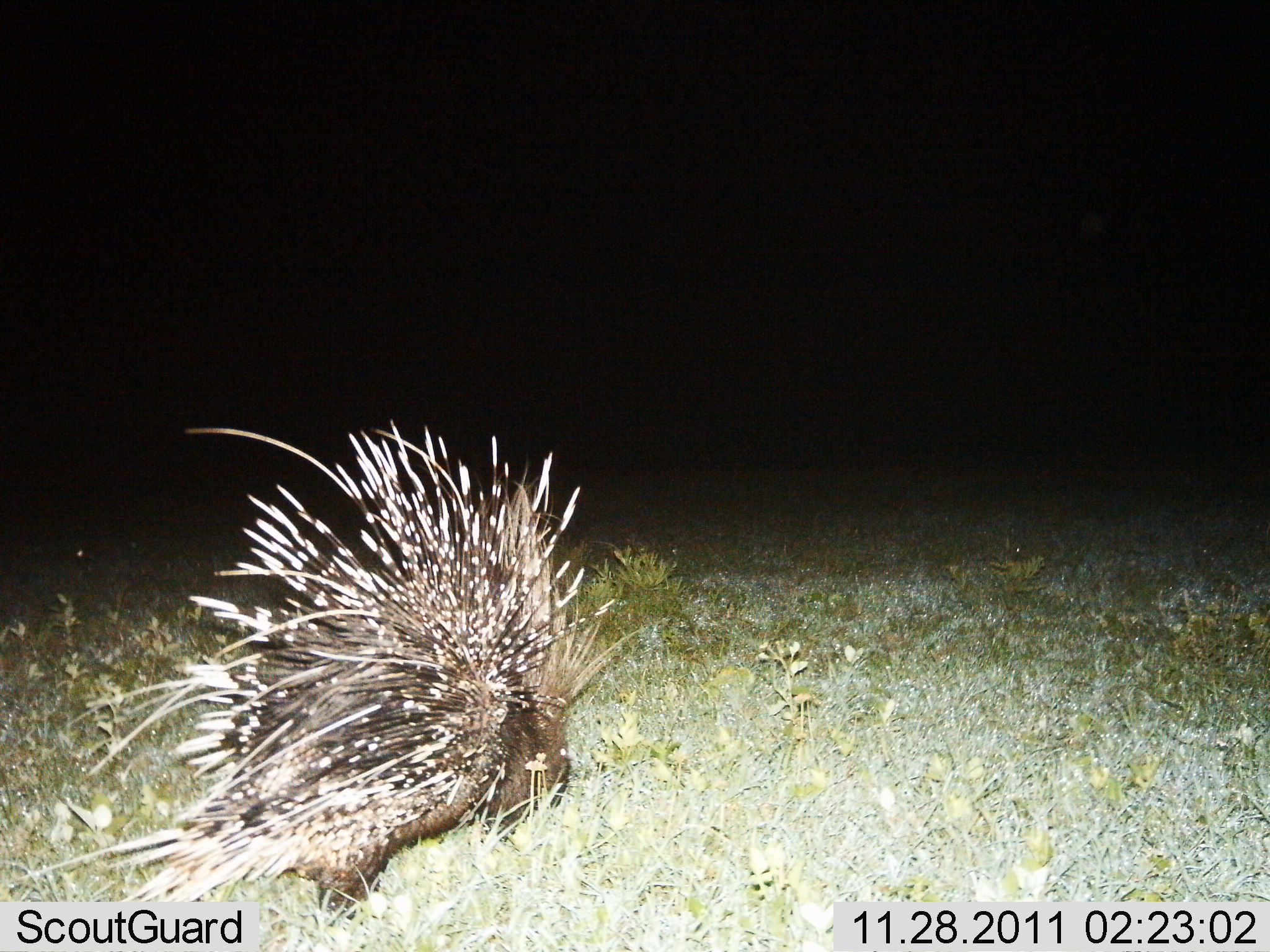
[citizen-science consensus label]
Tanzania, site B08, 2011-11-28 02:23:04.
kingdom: Animalia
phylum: Chordata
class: Mammalia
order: Rodentia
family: Hystricidae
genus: Hystrix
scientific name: Hystrix cristata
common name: crested porcupine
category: porcupine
Porcupine (crested porcupine) (Hystrix cristata), count 1. Behavior (volunteer vote fractions): standing 36%, resting 0%, moving 73%, interacting 0%. Young present (vote fraction): 0%. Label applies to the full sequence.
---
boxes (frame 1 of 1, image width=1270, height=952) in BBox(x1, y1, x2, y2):
animal: BBox(71, 404, 650, 933)